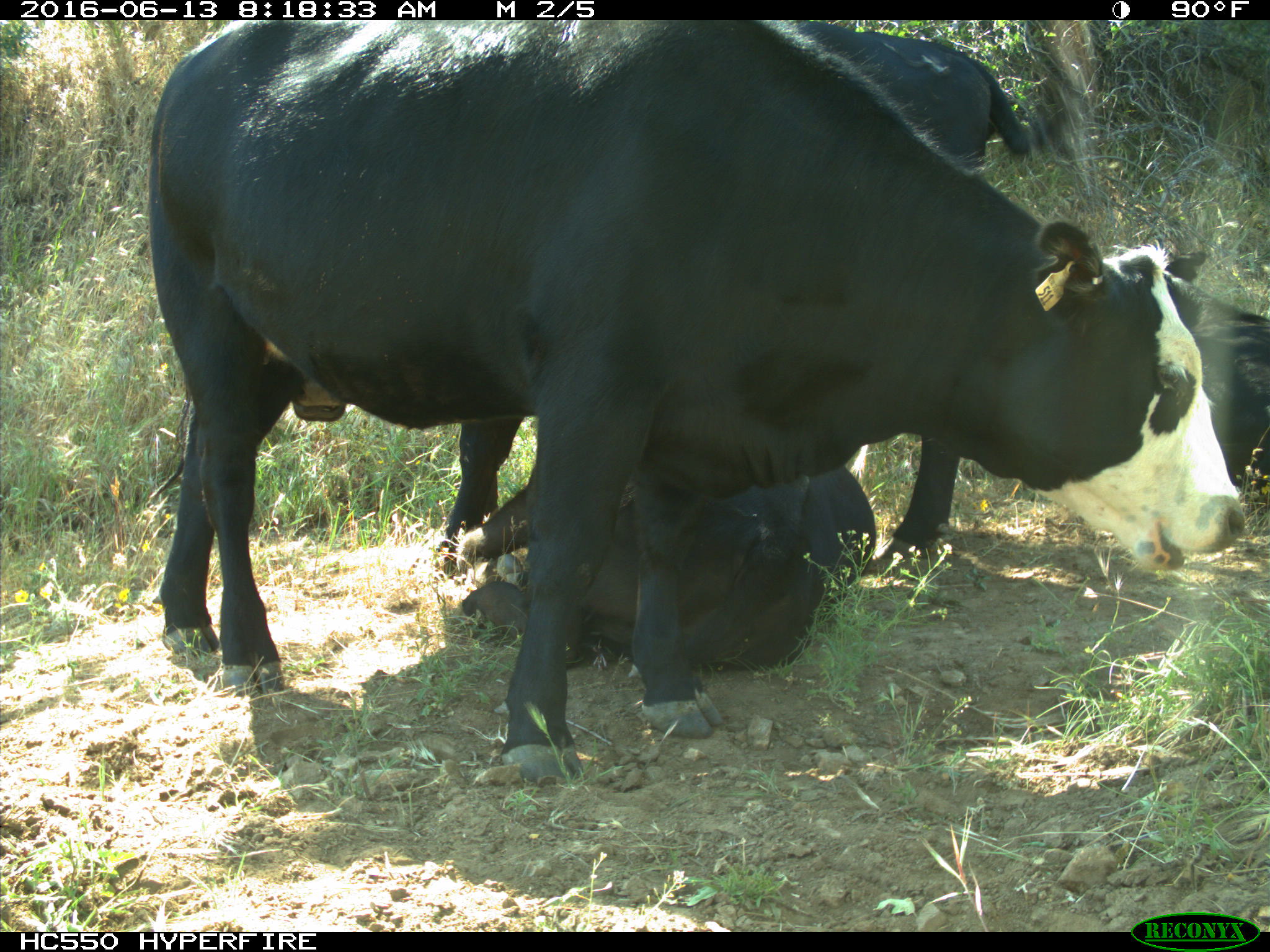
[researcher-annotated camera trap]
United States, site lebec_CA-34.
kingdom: Animalia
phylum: Chordata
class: Mammalia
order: Artiodactyla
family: Bovidae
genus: Bos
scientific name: Bos taurus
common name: domestic cow